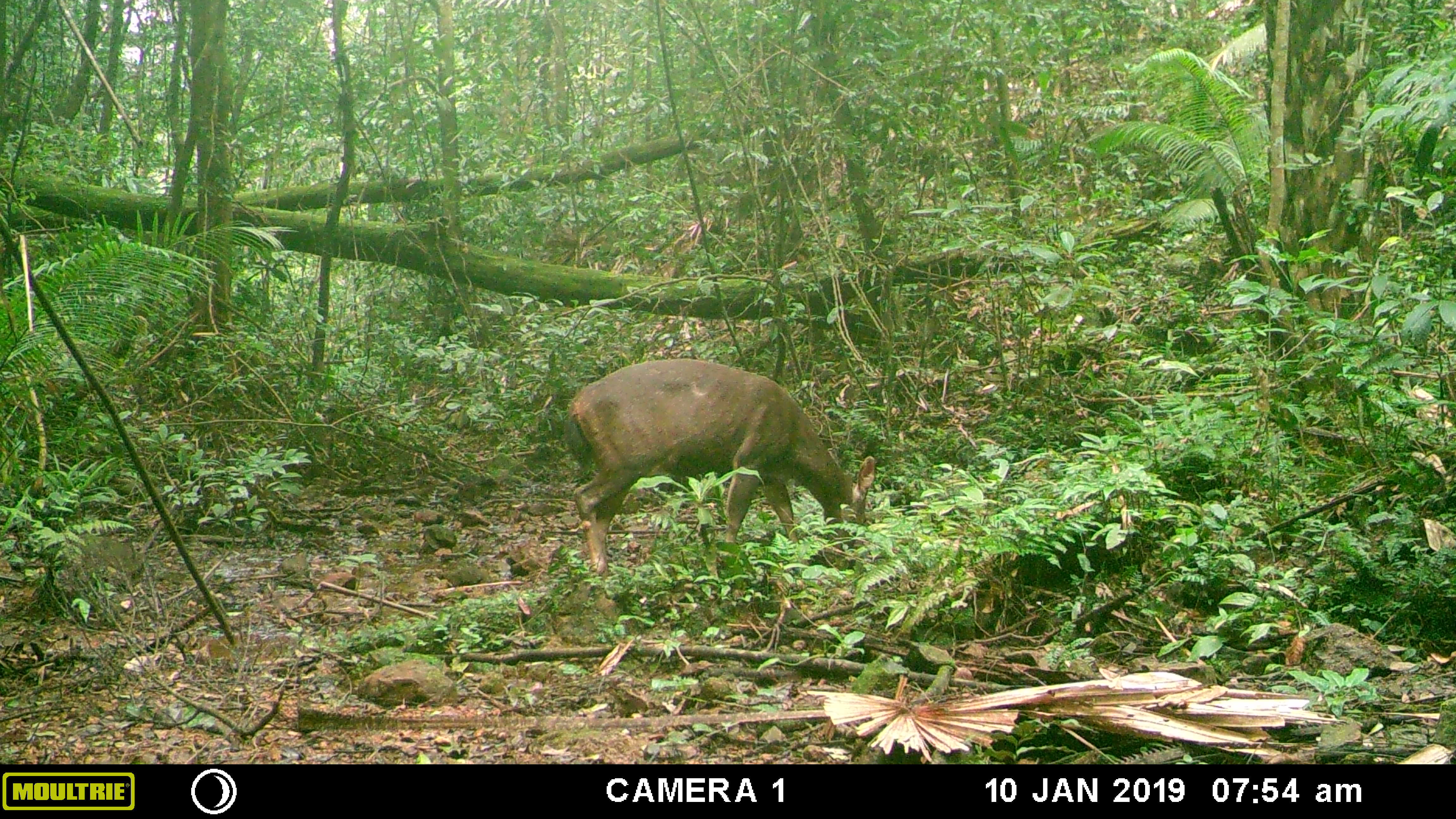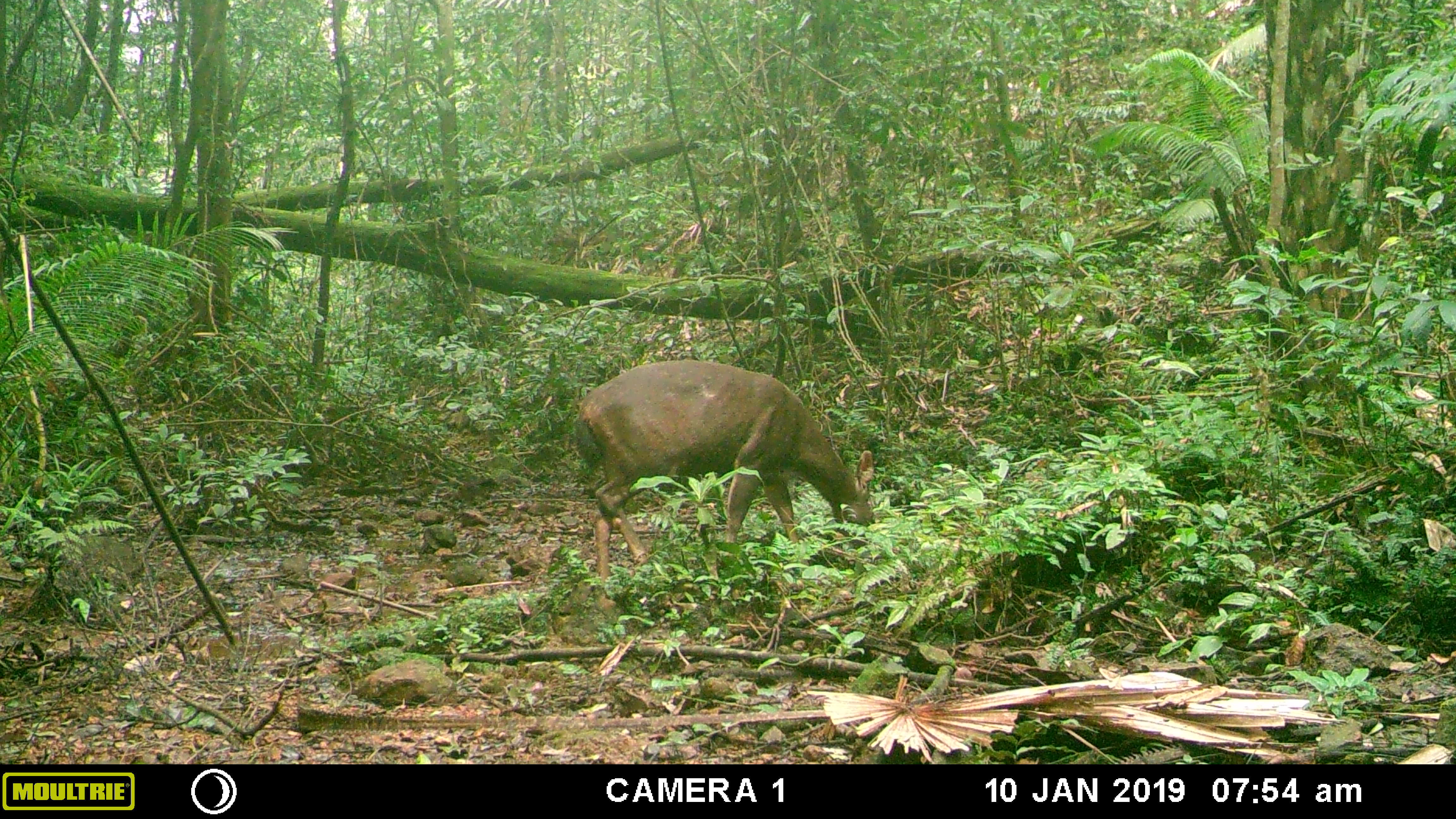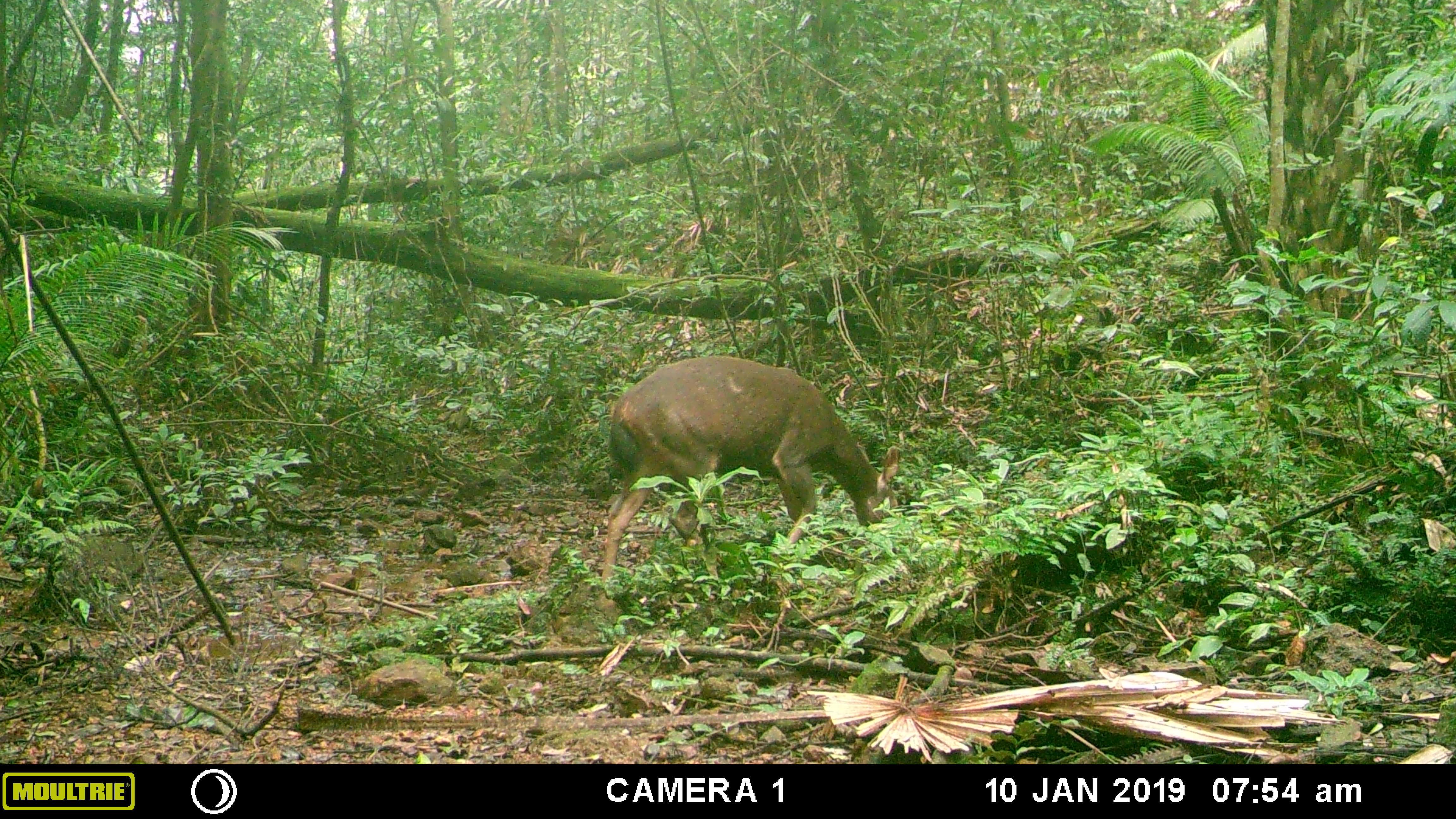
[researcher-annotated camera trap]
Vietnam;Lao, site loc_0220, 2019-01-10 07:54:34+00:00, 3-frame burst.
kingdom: Animalia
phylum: Chordata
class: Mammalia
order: Artiodactyla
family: Cervidae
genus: Rusa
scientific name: Rusa unicolor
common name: sambar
Sambar (Rusa unicolor). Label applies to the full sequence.